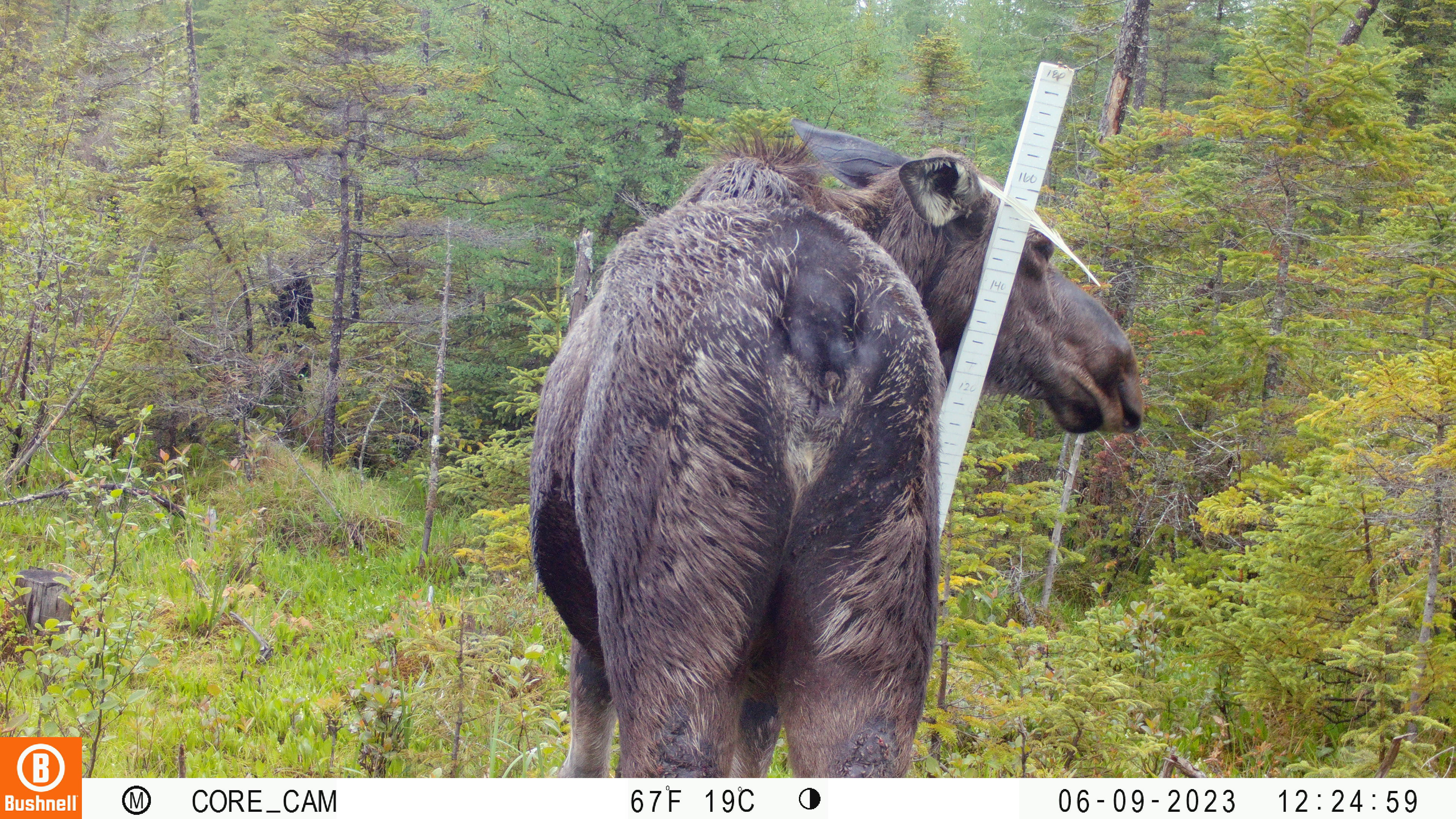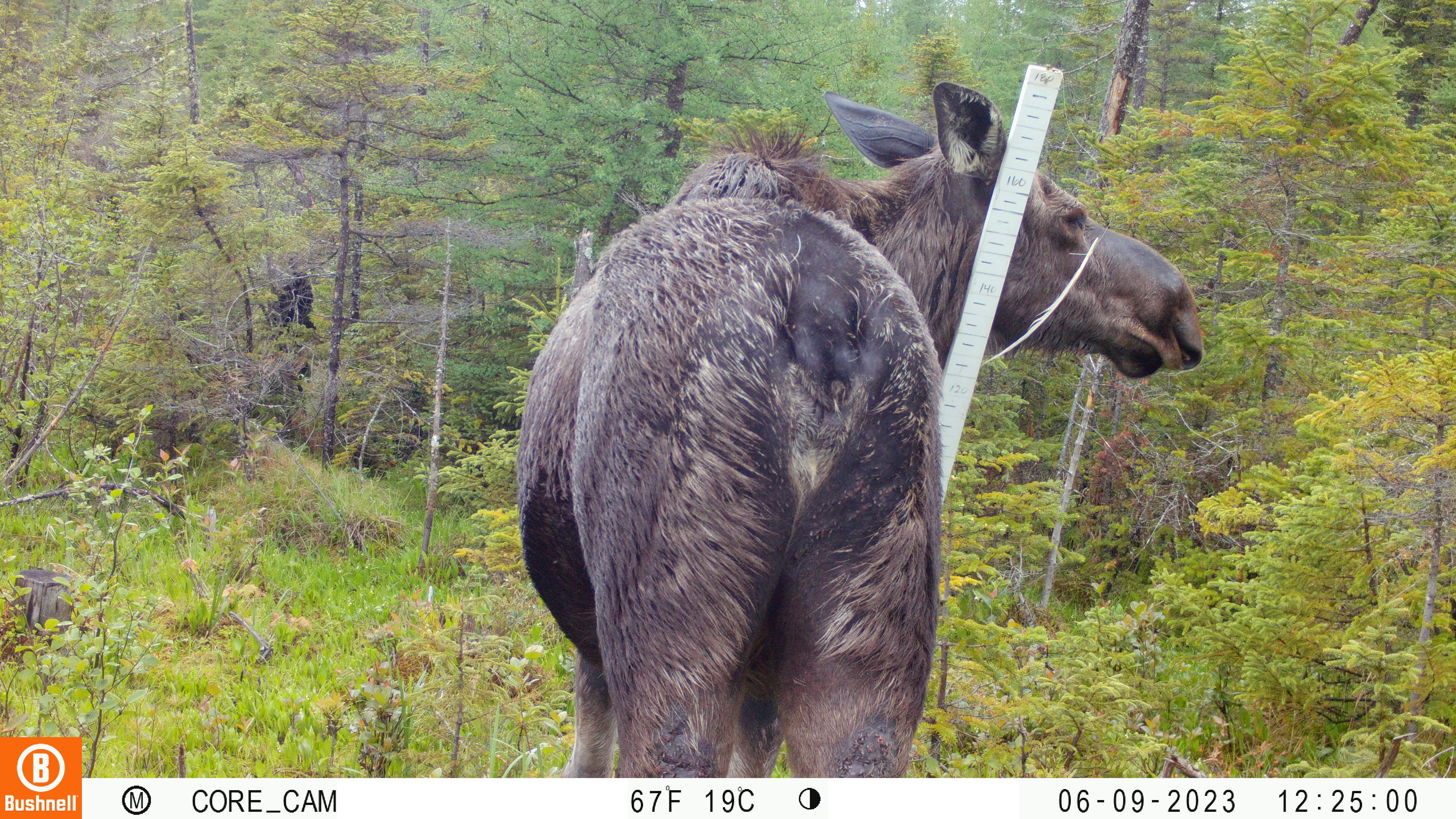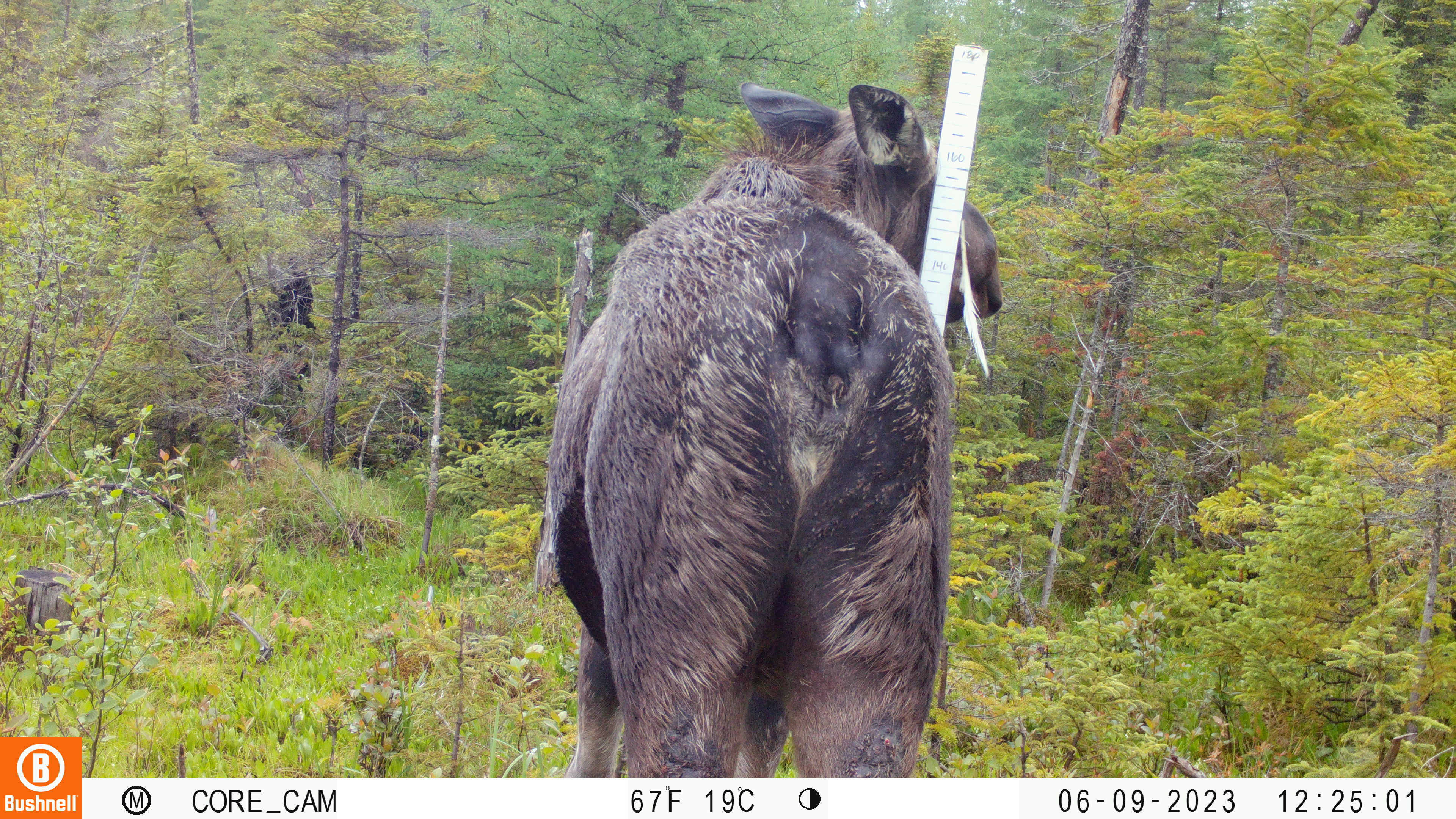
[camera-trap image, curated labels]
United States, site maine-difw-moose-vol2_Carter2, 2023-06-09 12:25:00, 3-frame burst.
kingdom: Animalia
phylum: Chordata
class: Mammalia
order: Artiodactyla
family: Cervidae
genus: Alces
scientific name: Alces alces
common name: moose